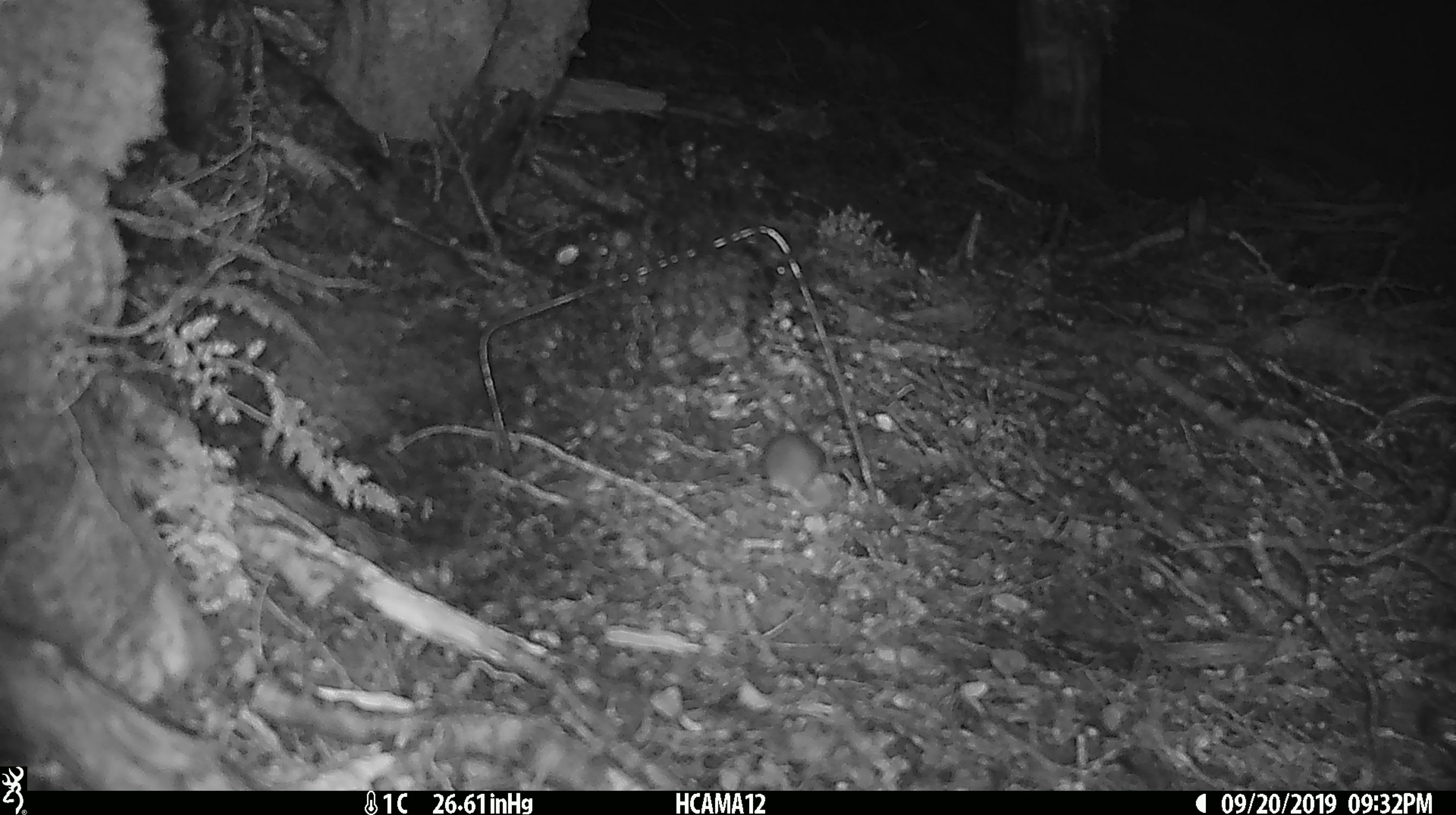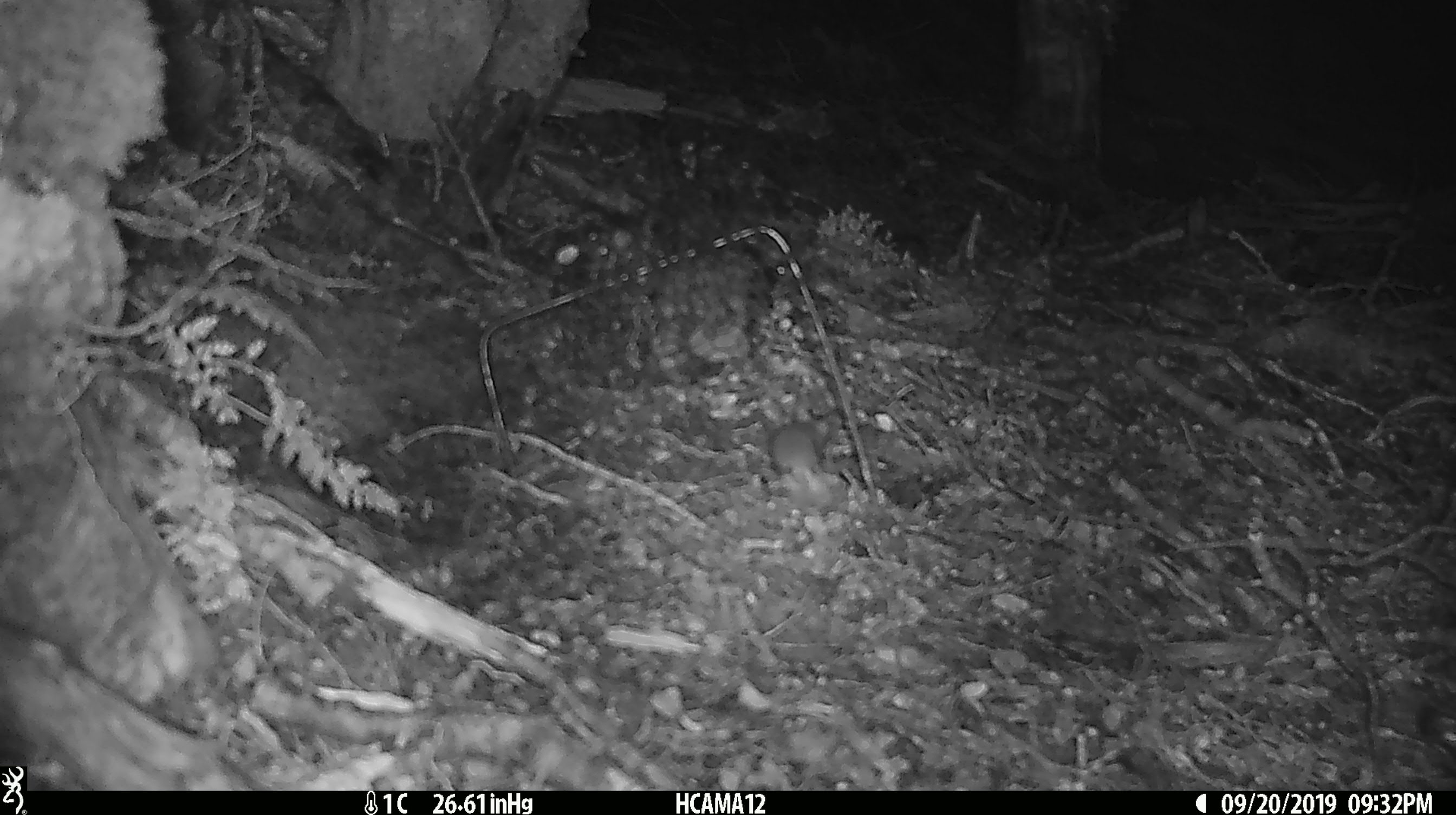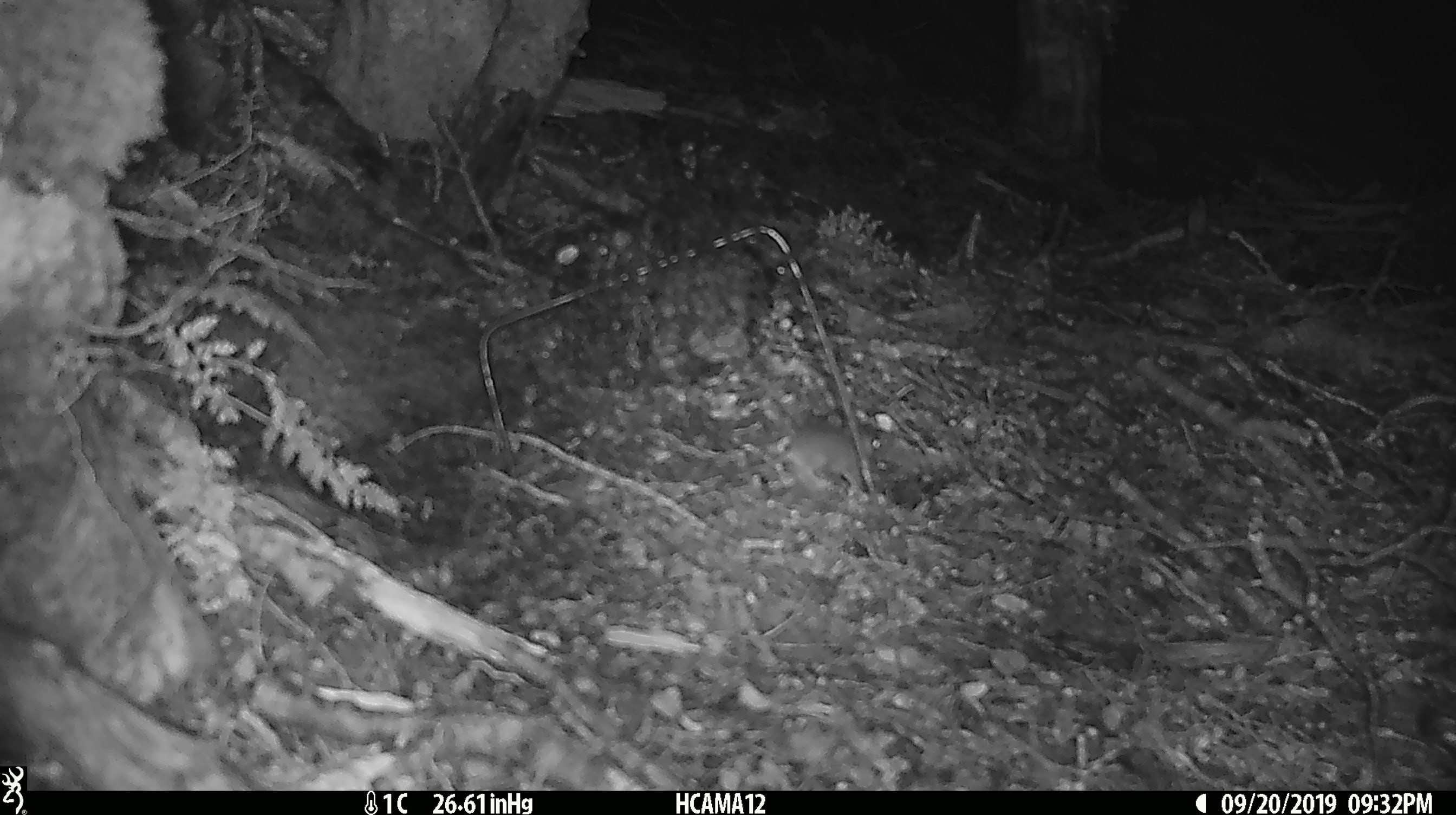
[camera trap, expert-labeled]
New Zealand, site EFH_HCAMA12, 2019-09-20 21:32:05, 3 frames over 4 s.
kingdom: Animalia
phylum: Chordata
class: Mammalia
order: Rodentia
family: Muridae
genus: Mus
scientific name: Mus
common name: mouse